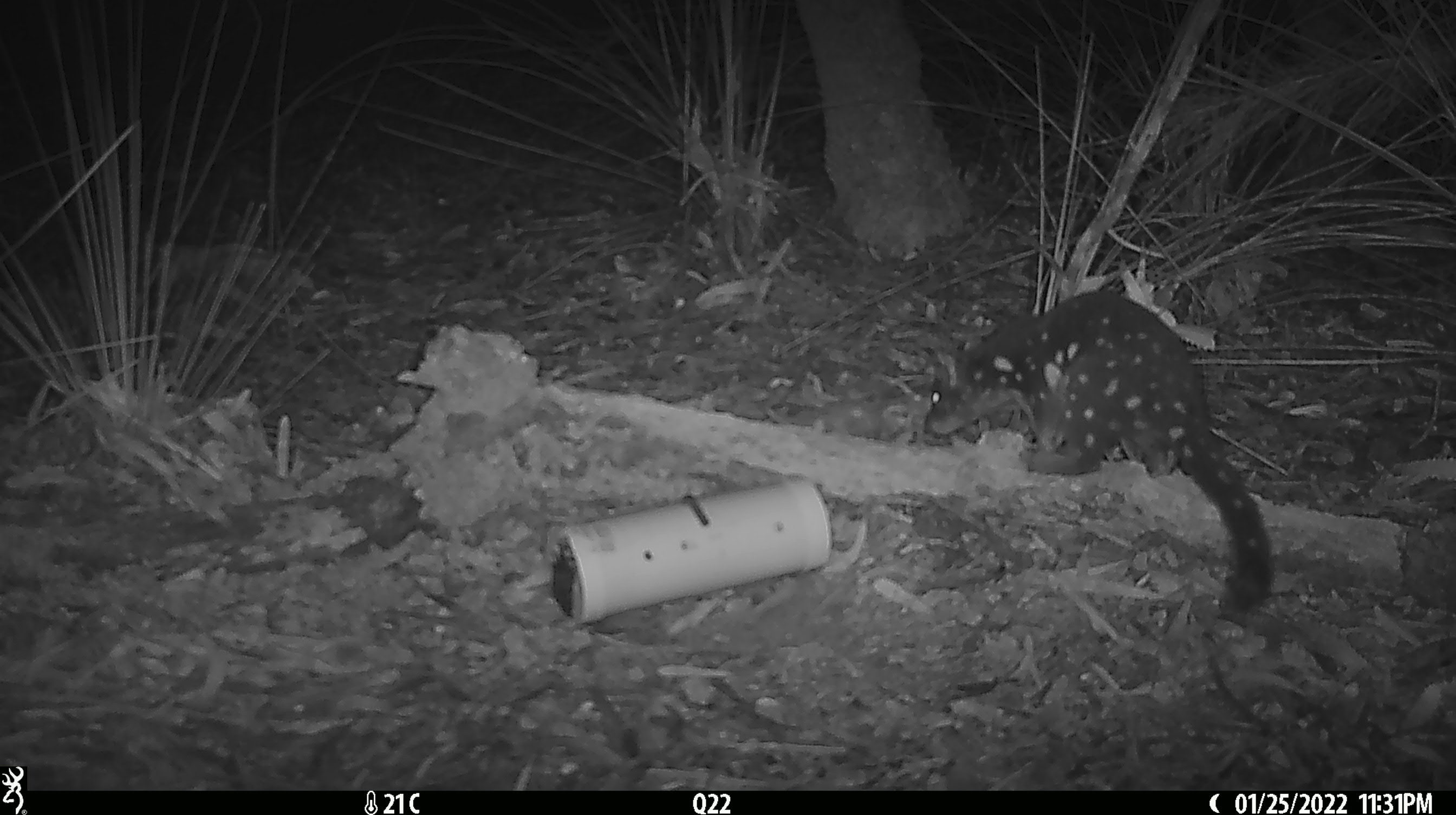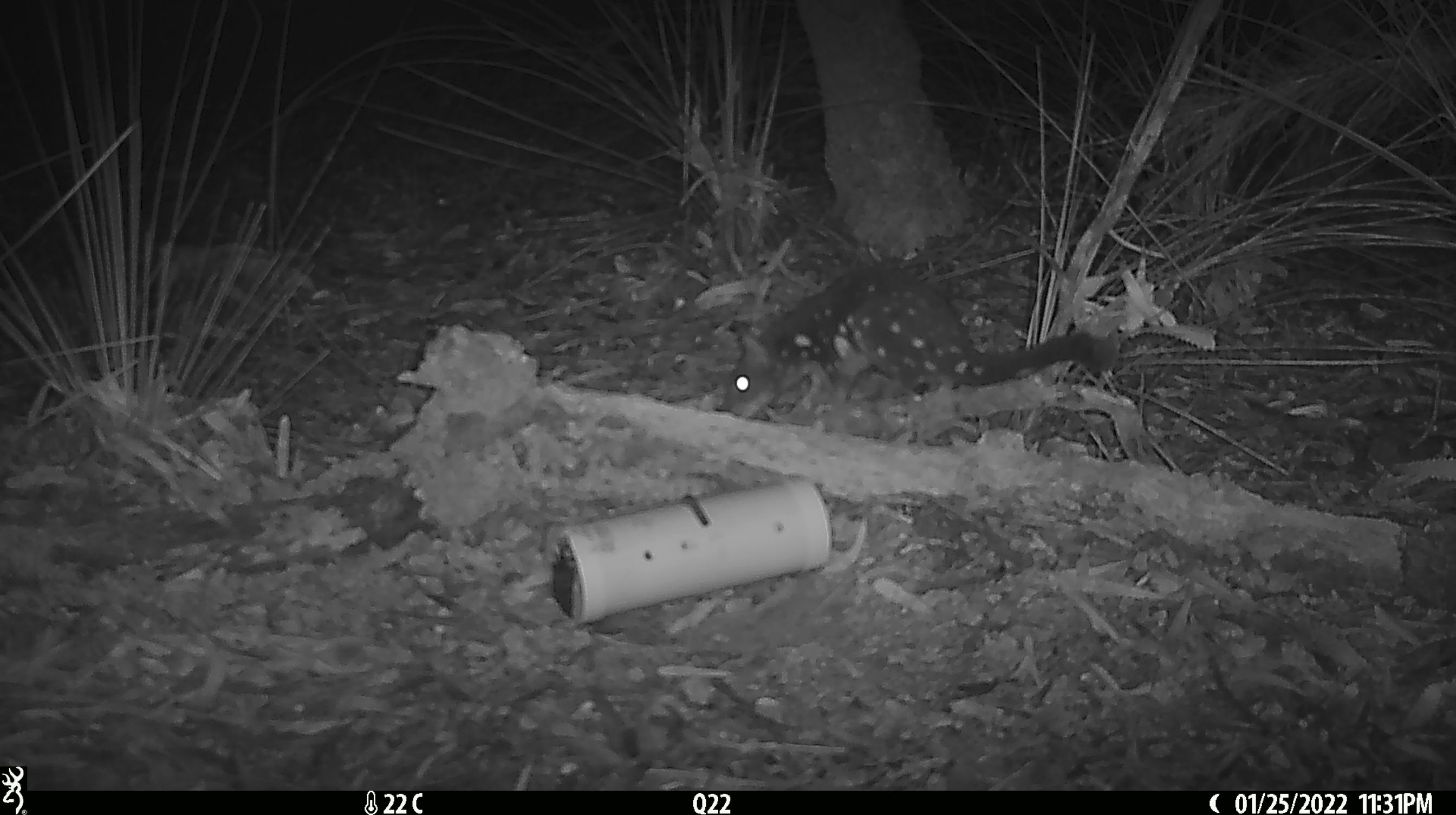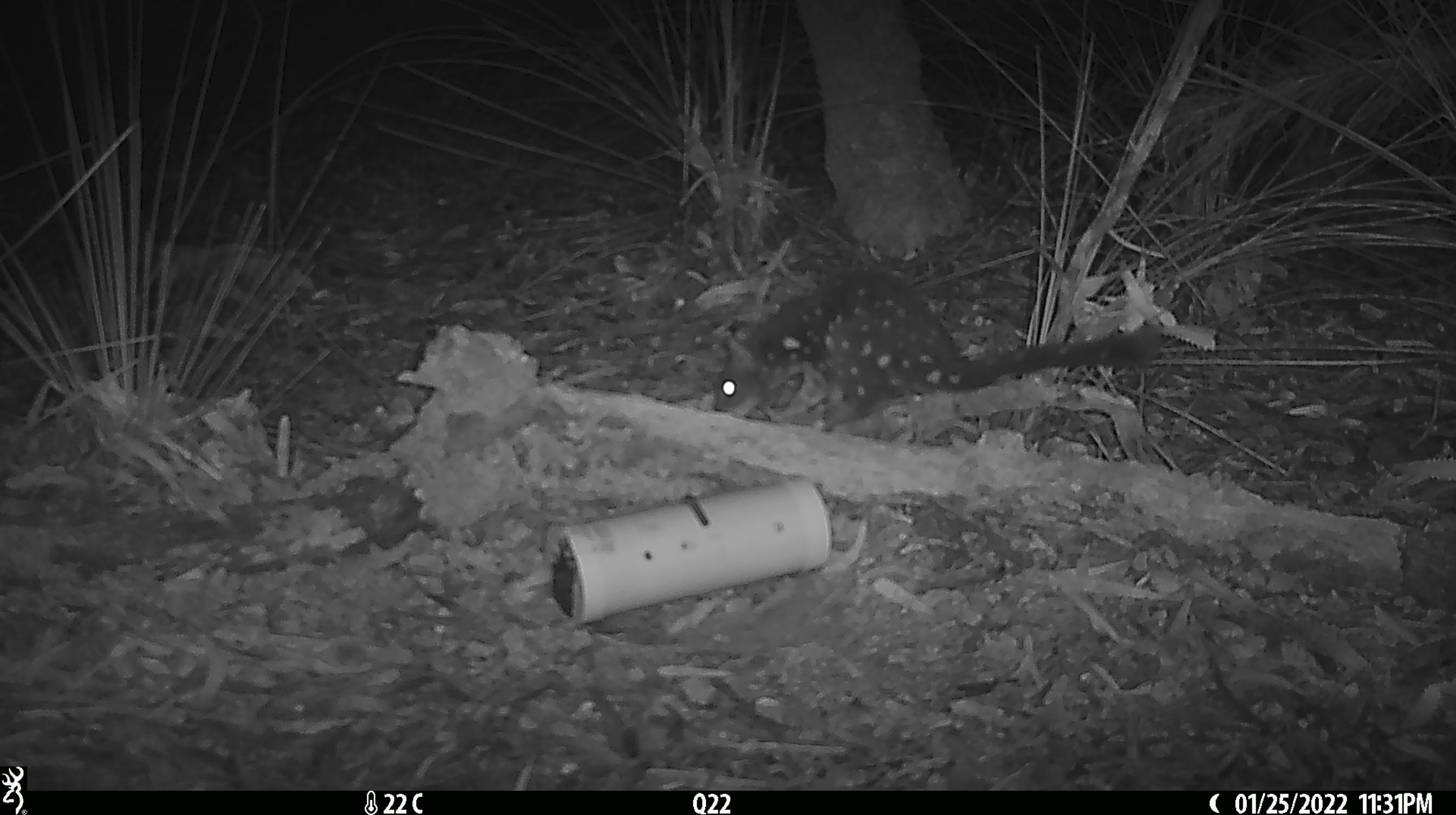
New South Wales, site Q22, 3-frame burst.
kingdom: Animalia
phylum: Chordata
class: Mammalia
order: Dasyuromorphia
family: Dasyuridae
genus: Dasyurus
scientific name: Dasyurus maculatus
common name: spotted-tailed quoll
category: quoll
Quoll (spotted-tailed quoll) (Dasyurus maculatus).